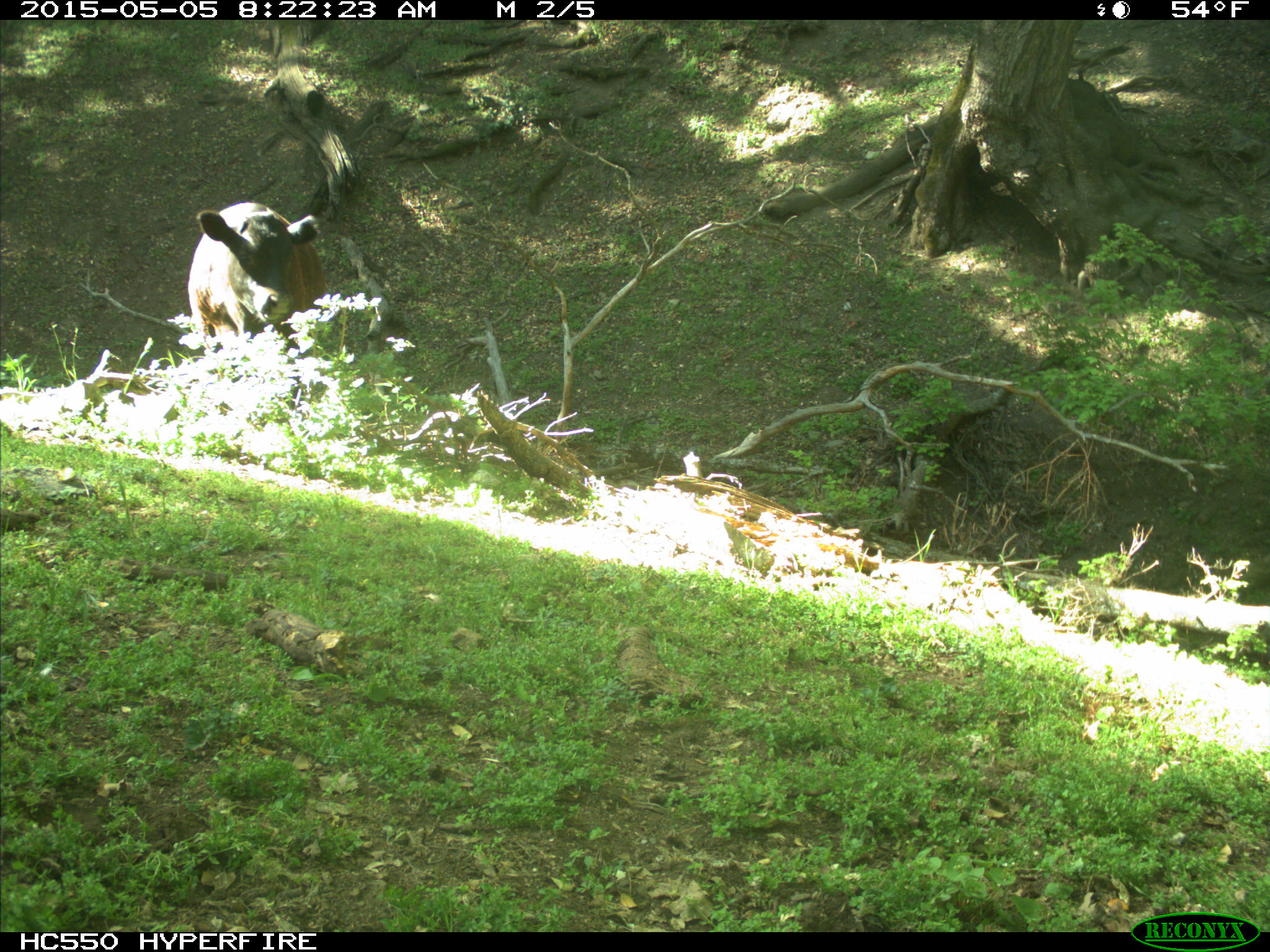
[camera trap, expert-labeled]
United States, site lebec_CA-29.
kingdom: Animalia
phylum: Chordata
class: Mammalia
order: Artiodactyla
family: Bovidae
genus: Bos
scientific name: Bos taurus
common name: domestic cow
Bos taurus (domestic cow).